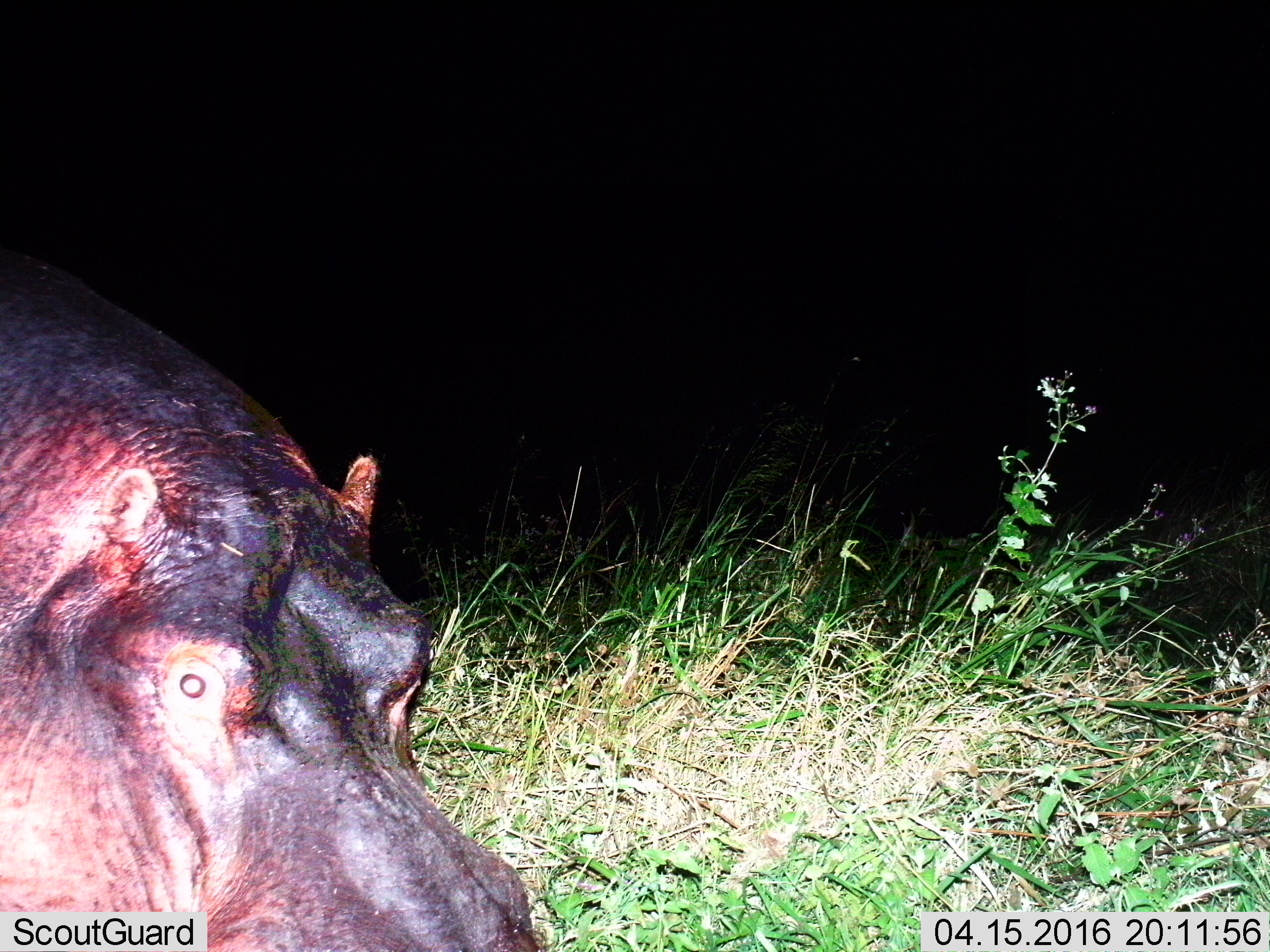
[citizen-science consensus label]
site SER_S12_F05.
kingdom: Animalia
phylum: Chordata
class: Mammalia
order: Artiodactyla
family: Hippopotamidae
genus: Hippopotamus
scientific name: Hippopotamus amphibius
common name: hippopotamus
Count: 1.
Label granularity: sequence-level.